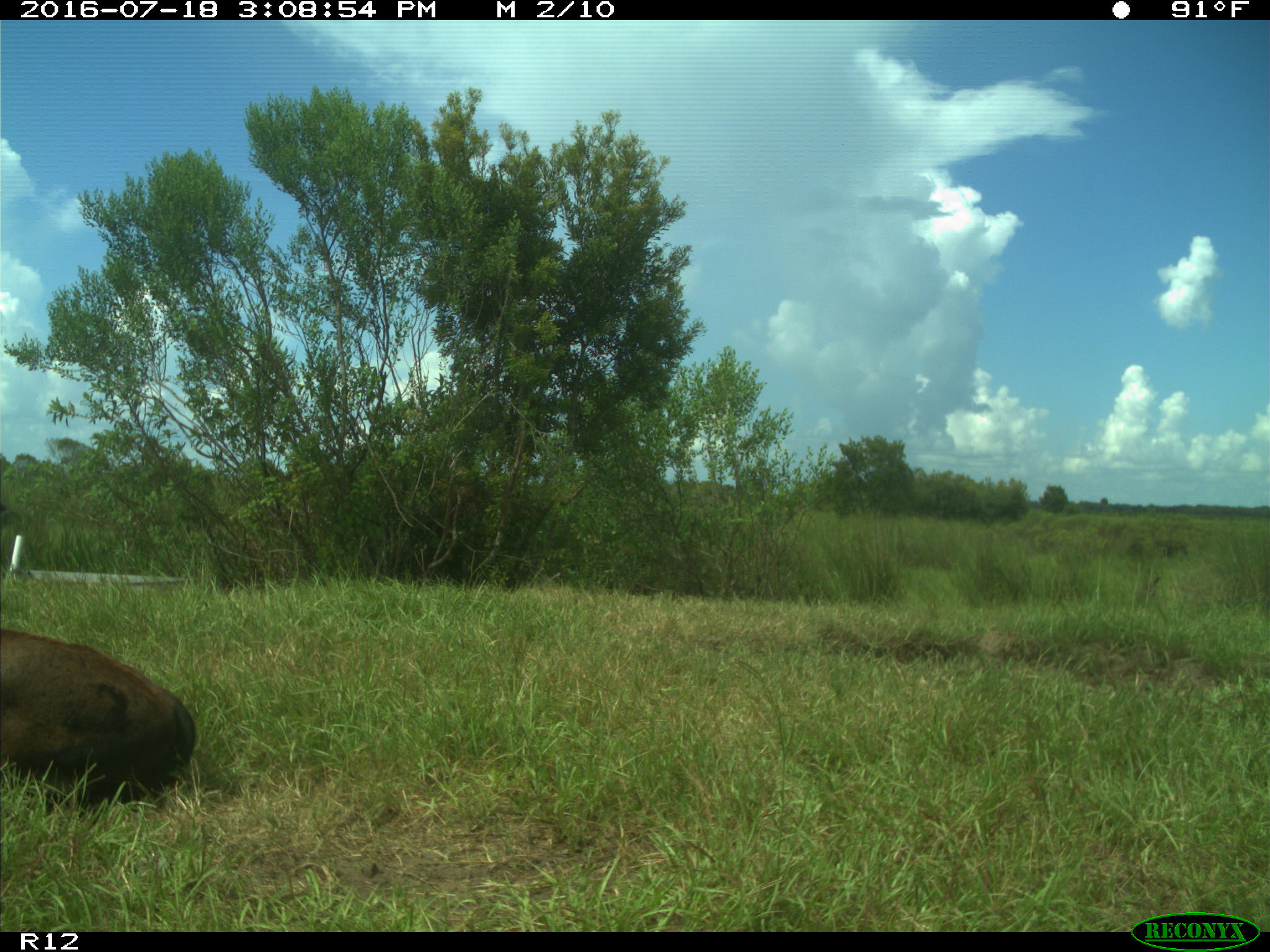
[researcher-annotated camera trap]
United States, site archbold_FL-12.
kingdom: Animalia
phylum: Chordata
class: Mammalia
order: Artiodactyla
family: Bovidae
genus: Bos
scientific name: Bos taurus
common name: domestic cow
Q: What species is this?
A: Bos taurus (domestic cow).